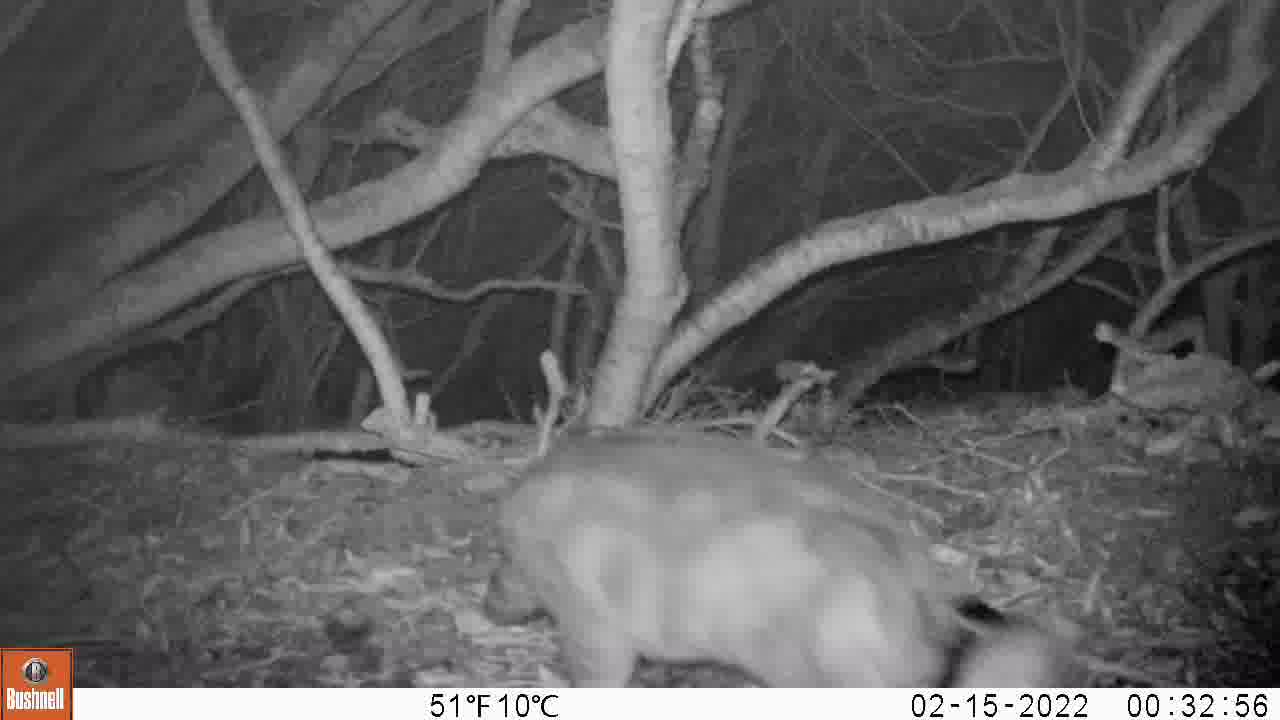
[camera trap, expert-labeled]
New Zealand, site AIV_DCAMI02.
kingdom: Animalia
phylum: Chordata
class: Mammalia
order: Carnivora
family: Felidae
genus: Felis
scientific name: Felis catus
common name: domestic cat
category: cat